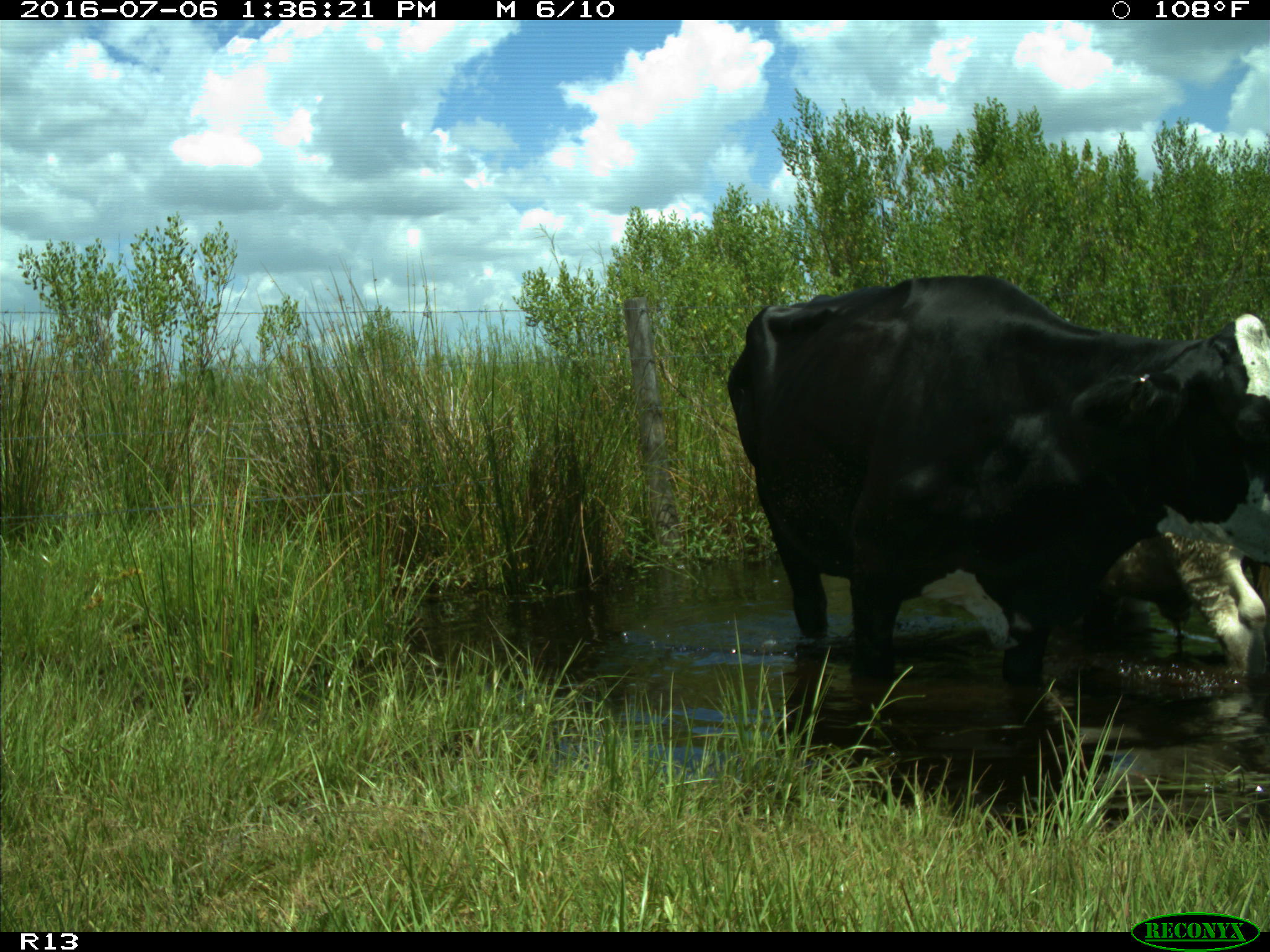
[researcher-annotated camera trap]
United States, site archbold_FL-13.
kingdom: Animalia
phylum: Chordata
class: Mammalia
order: Artiodactyla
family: Bovidae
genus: Bos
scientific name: Bos taurus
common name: domestic cow